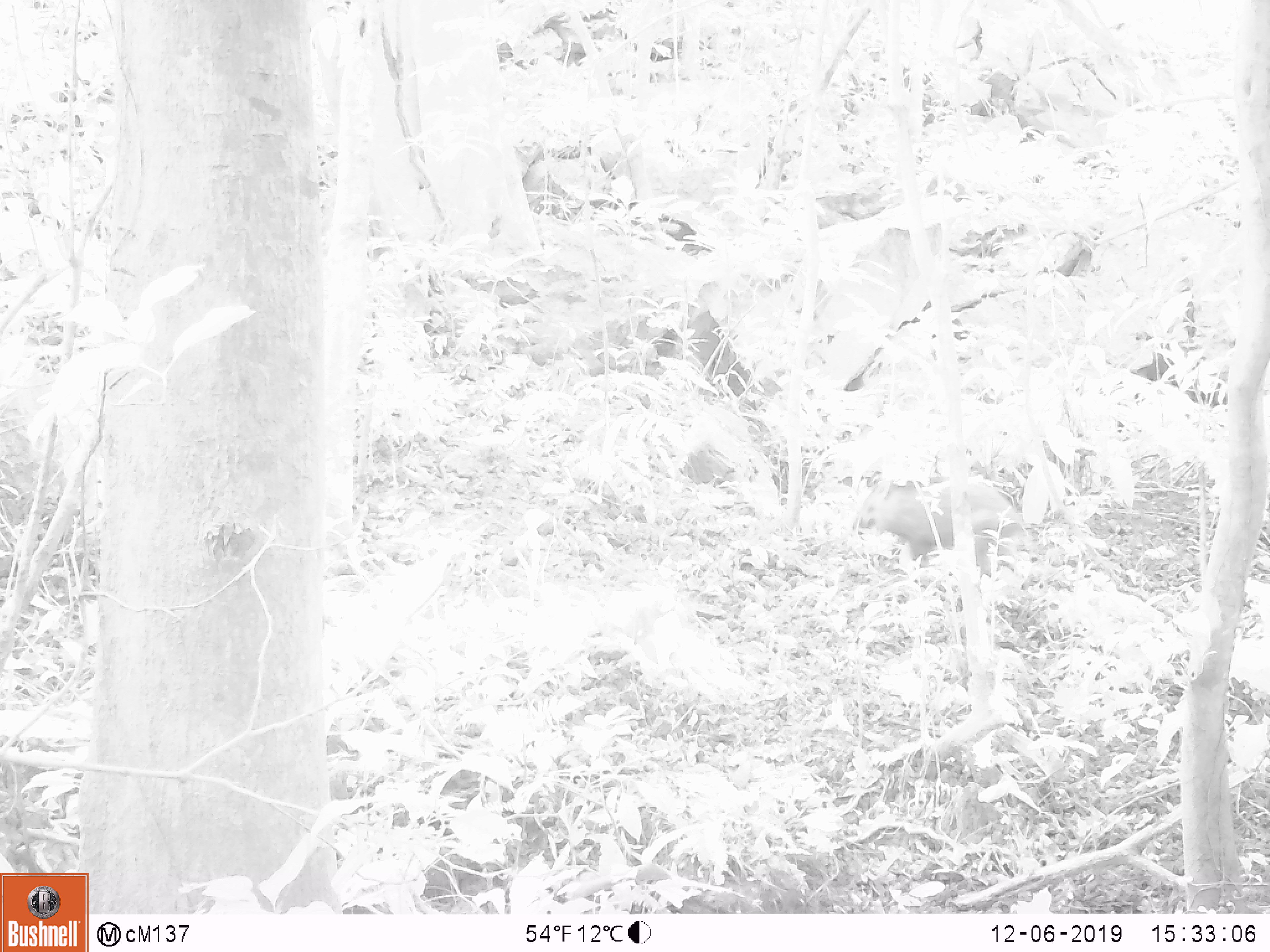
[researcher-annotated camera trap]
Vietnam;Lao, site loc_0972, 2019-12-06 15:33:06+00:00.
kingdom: Animalia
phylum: Chordata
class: Mammalia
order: Artiodactyla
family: Suidae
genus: Sus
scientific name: Sus scrofa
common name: eurasian wild pig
Eurasian wild pig (Sus scrofa). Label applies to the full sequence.